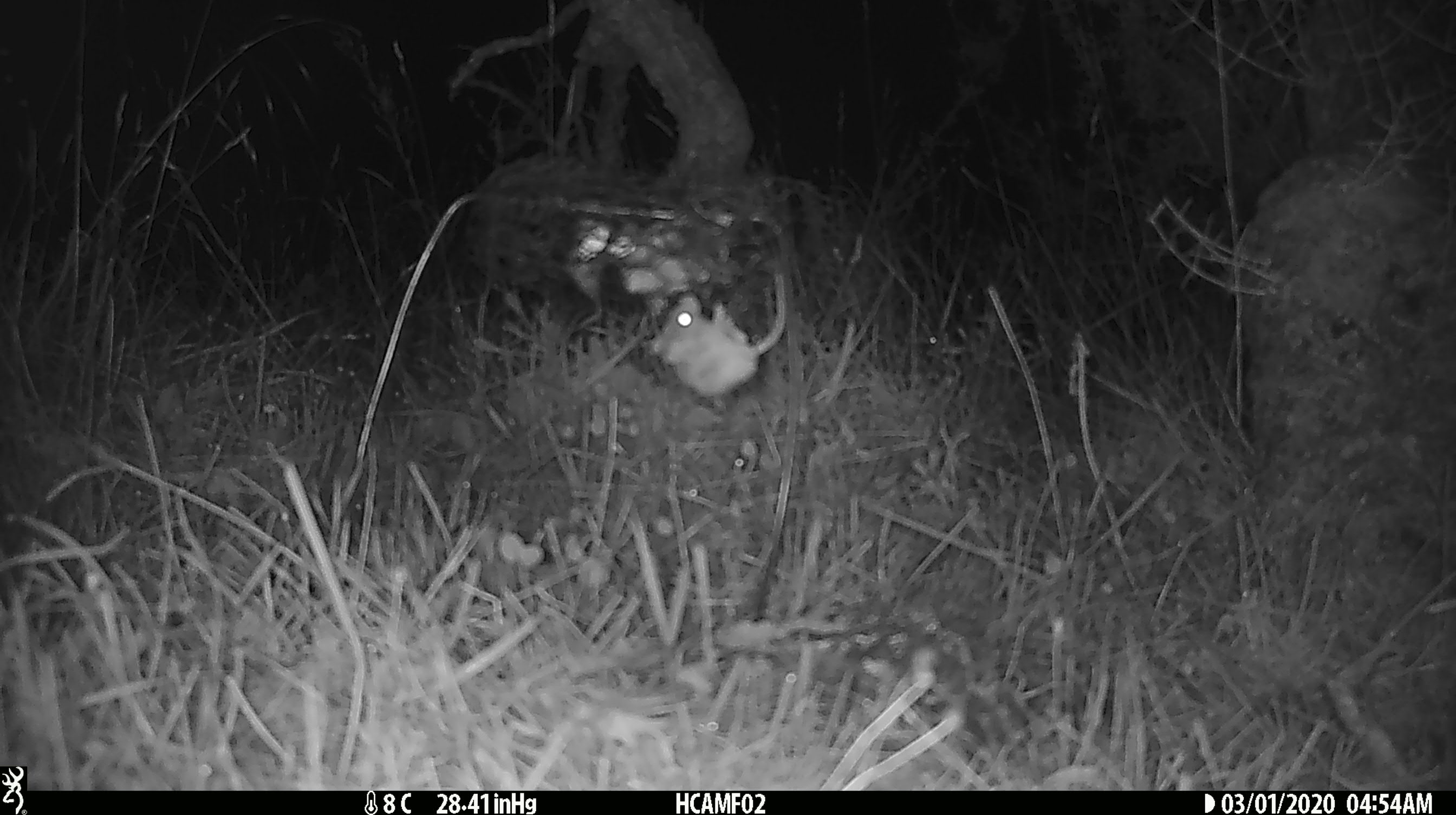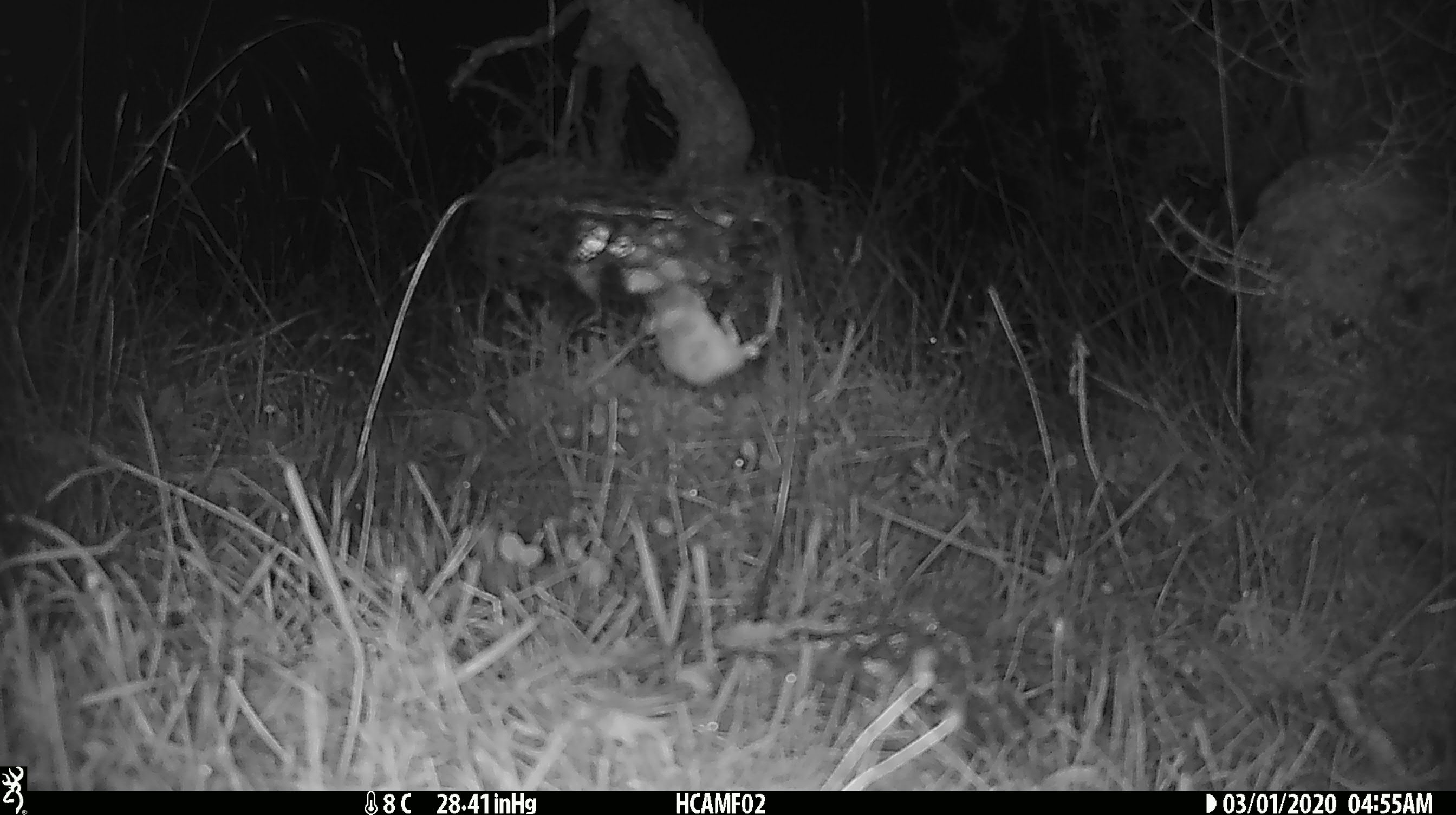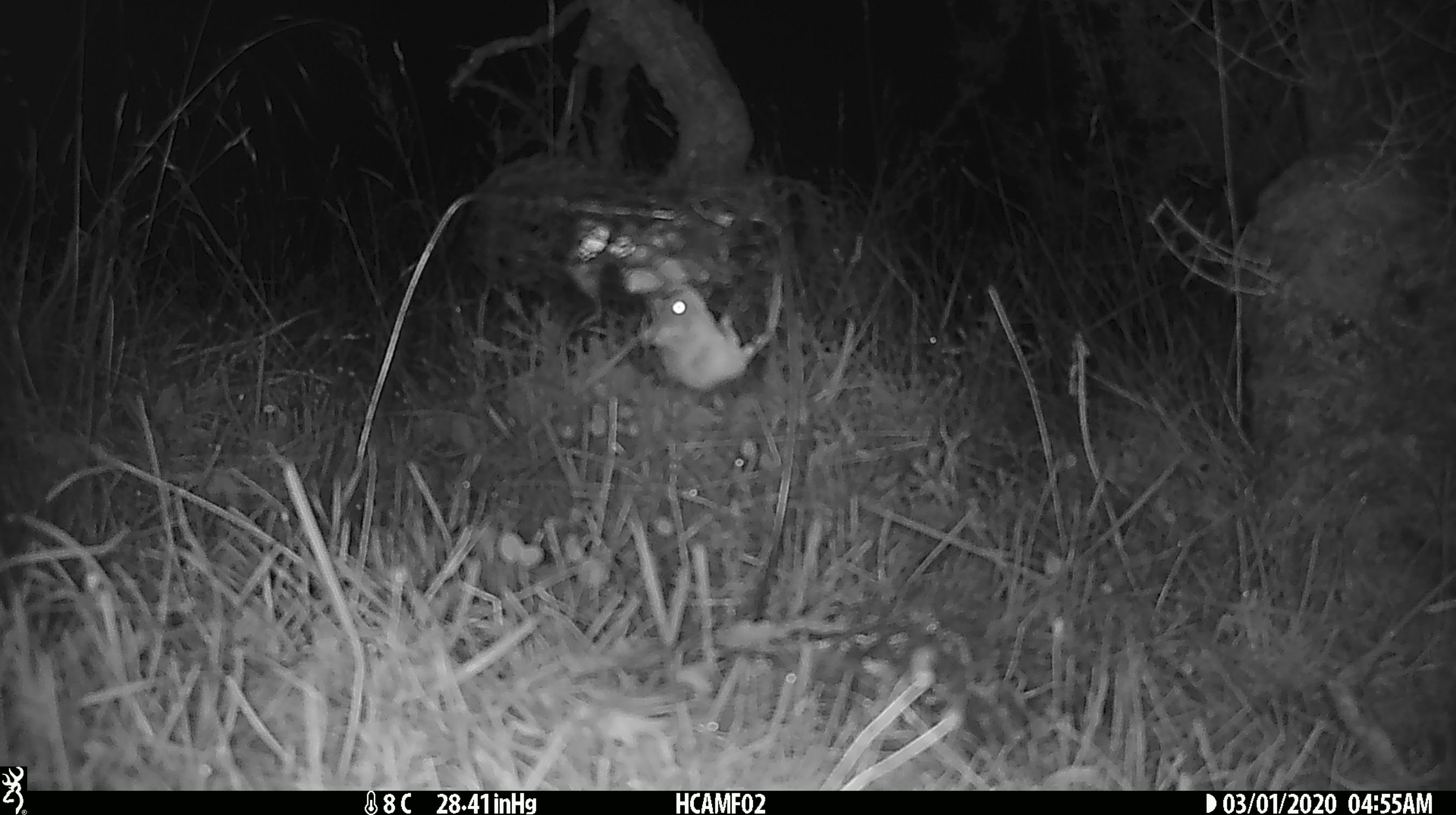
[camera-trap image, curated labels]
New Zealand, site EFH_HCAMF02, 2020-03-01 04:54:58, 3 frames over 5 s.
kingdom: Animalia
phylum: Chordata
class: Mammalia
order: Rodentia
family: Muridae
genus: Mus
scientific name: Mus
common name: mouse